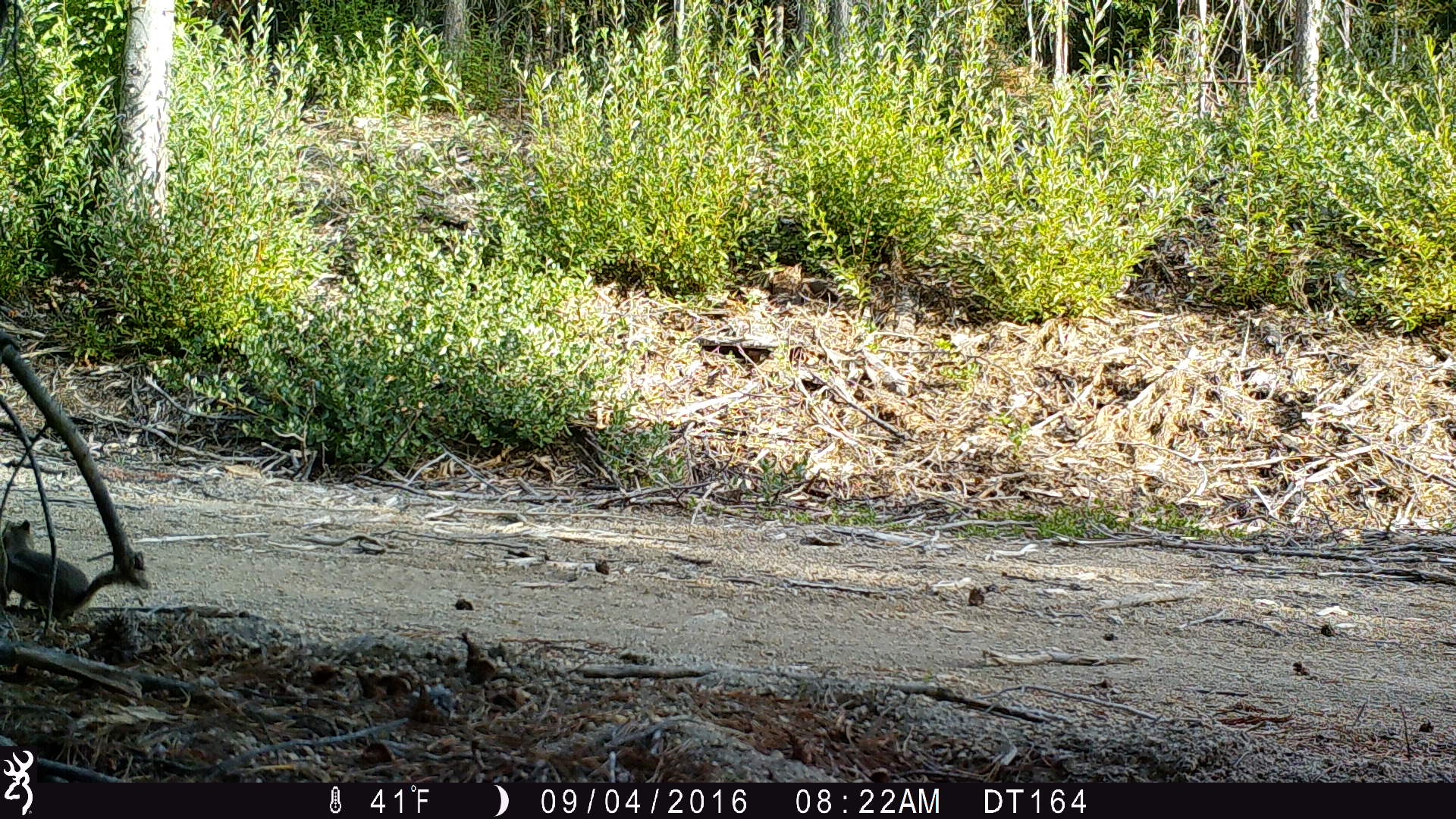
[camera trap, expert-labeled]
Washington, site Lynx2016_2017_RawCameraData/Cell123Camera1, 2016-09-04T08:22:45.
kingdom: Animalia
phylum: Chordata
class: Mammalia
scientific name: Mammalia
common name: small mammal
Small mammal (Mammalia). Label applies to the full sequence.